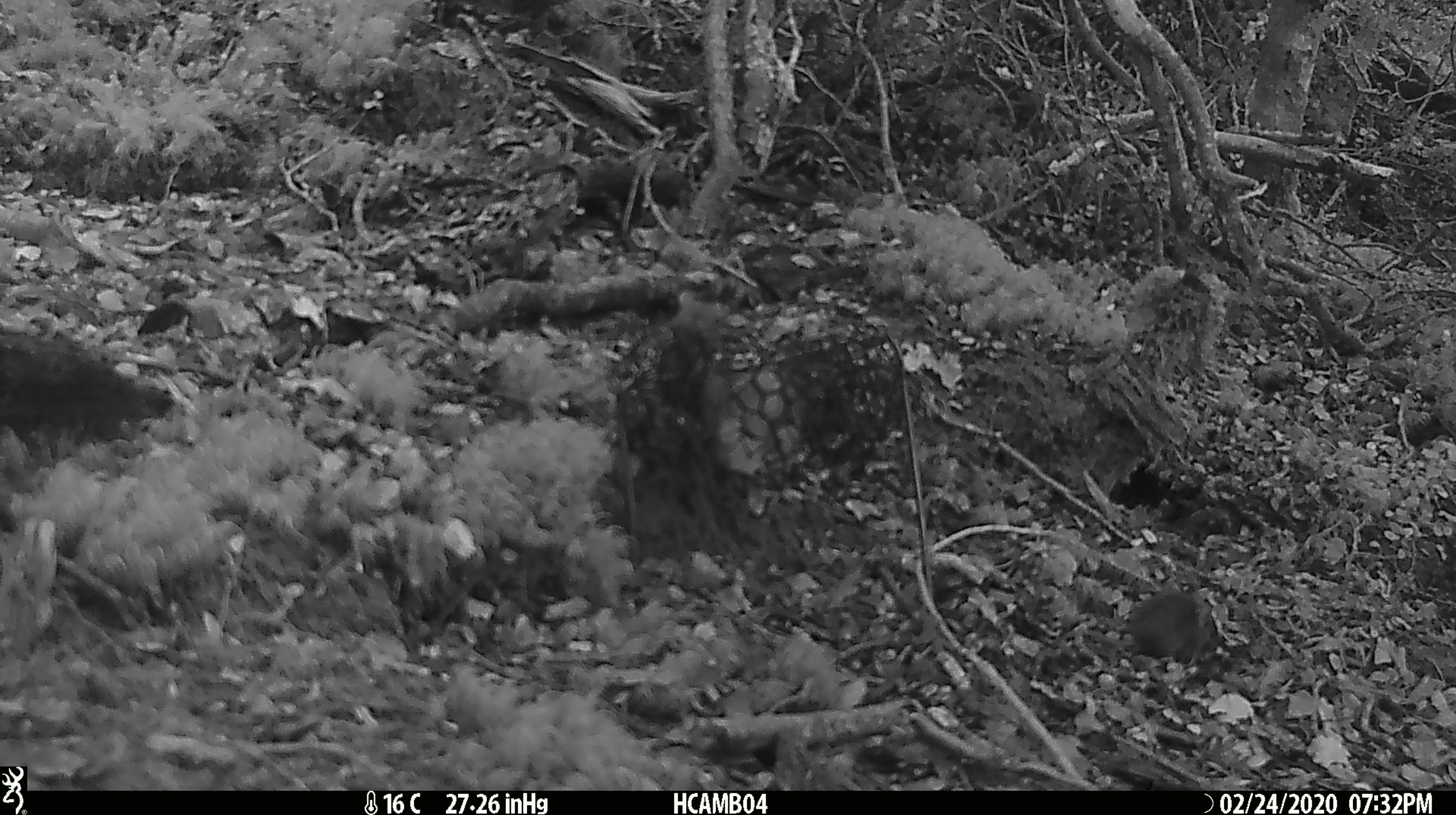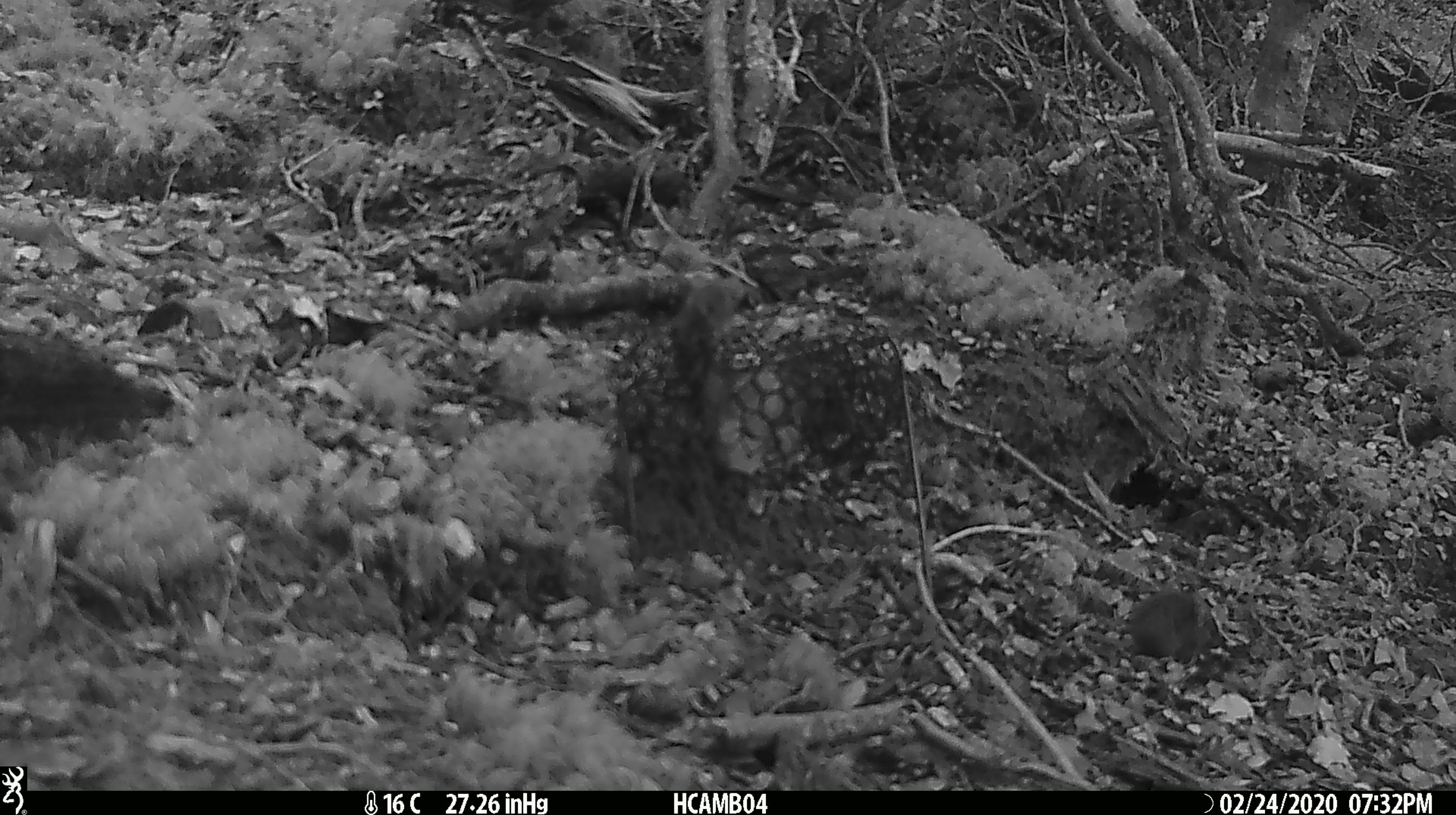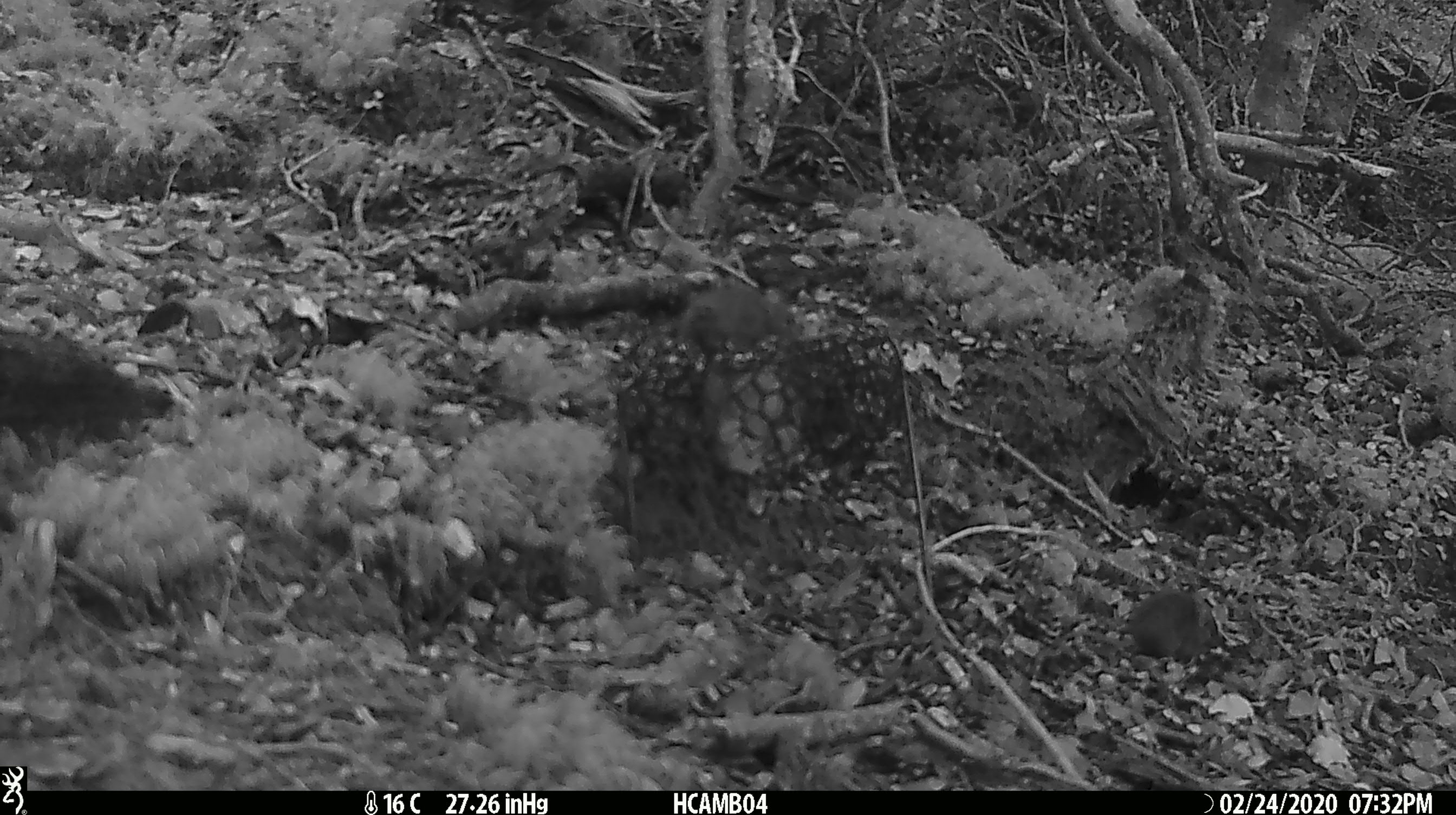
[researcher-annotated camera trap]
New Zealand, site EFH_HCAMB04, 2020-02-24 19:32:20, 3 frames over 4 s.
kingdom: Animalia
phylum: Chordata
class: Mammalia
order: Rodentia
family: Muridae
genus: Mus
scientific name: Mus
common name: mouse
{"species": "mouse (Mus)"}